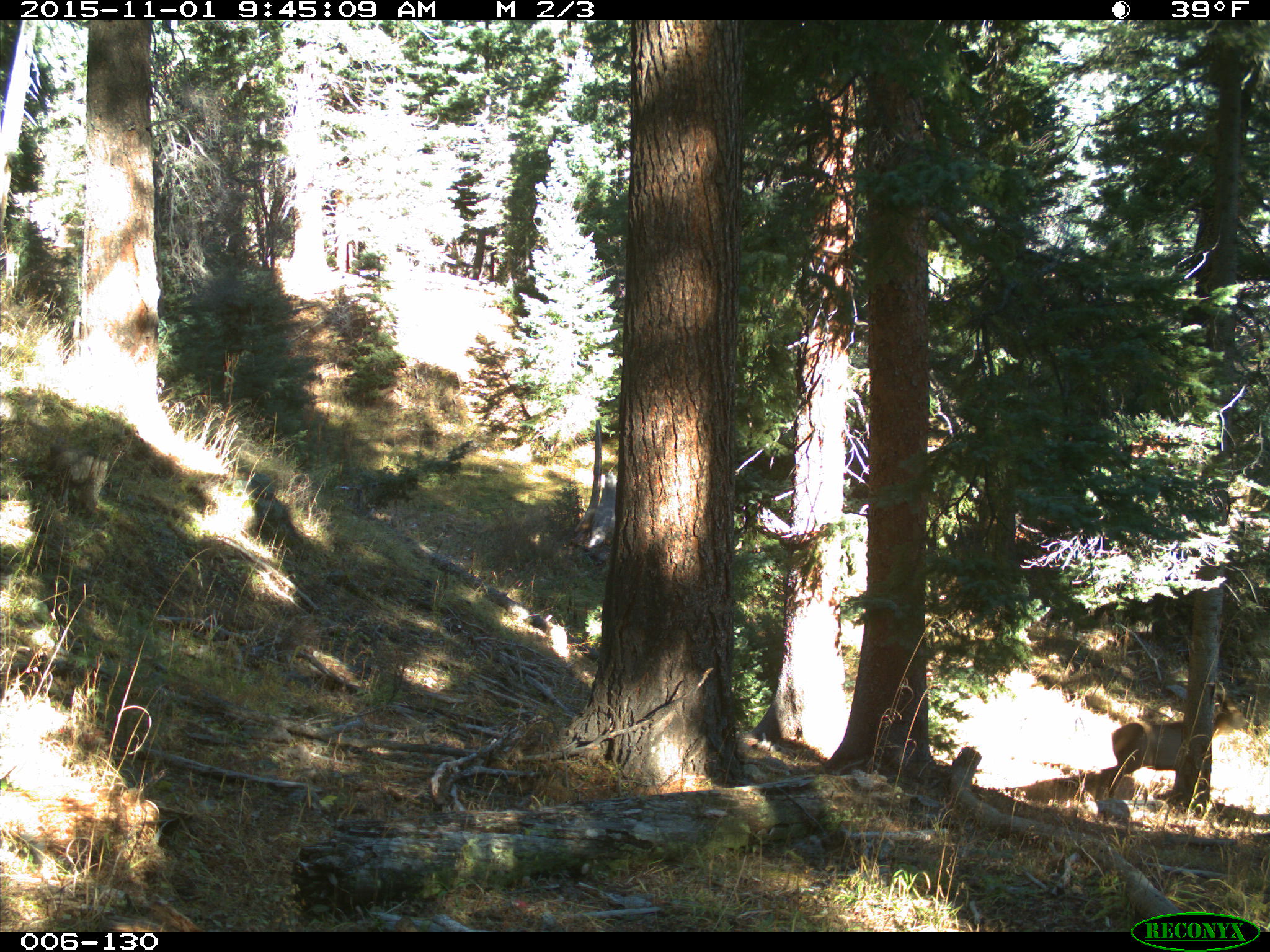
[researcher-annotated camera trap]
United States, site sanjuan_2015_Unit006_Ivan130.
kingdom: Animalia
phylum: Chordata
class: Mammalia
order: Artiodactyla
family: Cervidae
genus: Cervus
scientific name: Cervus elaphus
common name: red deer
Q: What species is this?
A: Cervus elaphus (red deer).